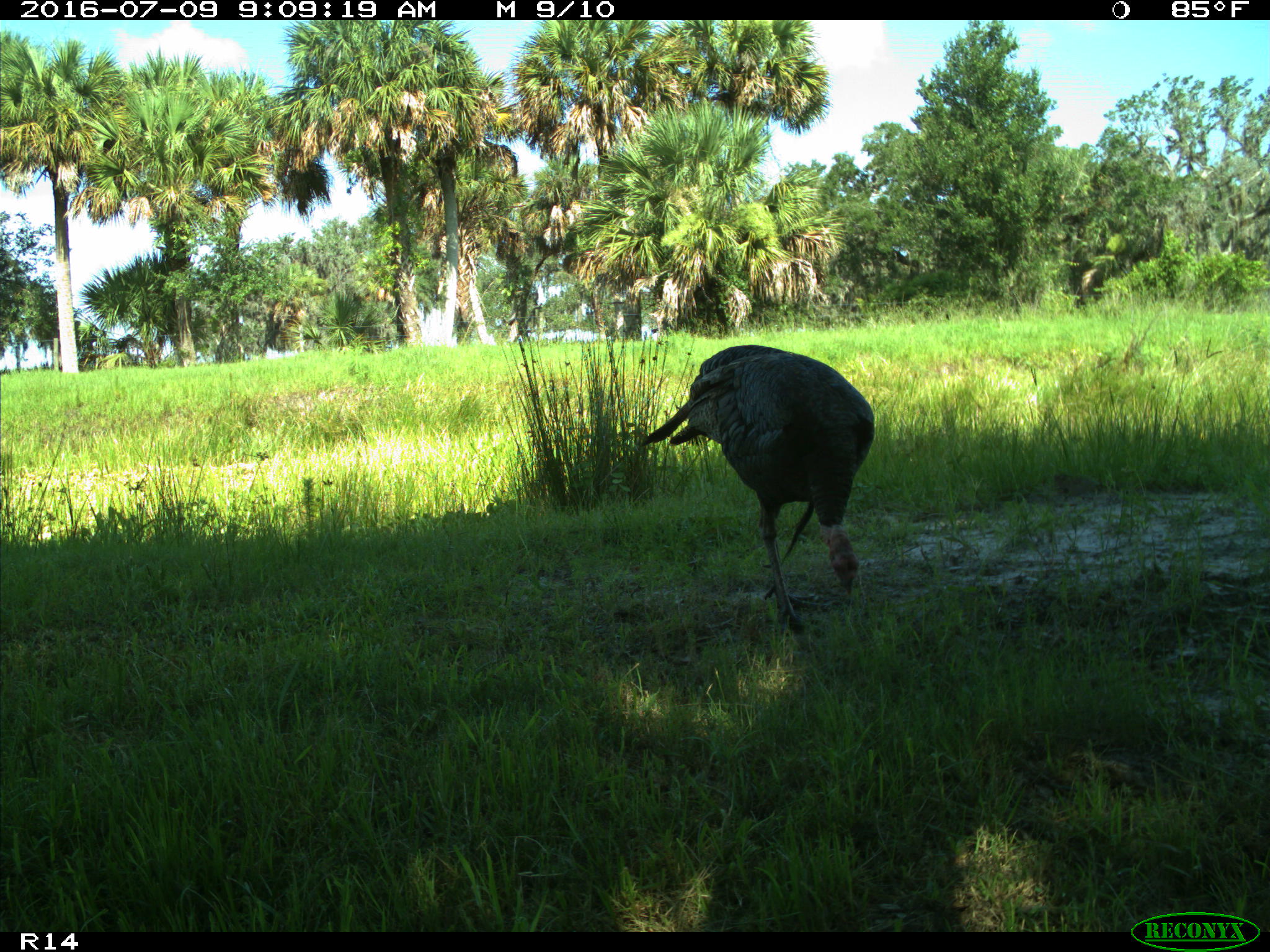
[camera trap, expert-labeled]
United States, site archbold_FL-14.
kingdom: Animalia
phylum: Chordata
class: Aves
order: Galliformes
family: Phasianidae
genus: Meleagris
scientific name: Meleagris gallopavo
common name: wild turkey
Meleagris gallopavo (wild turkey).